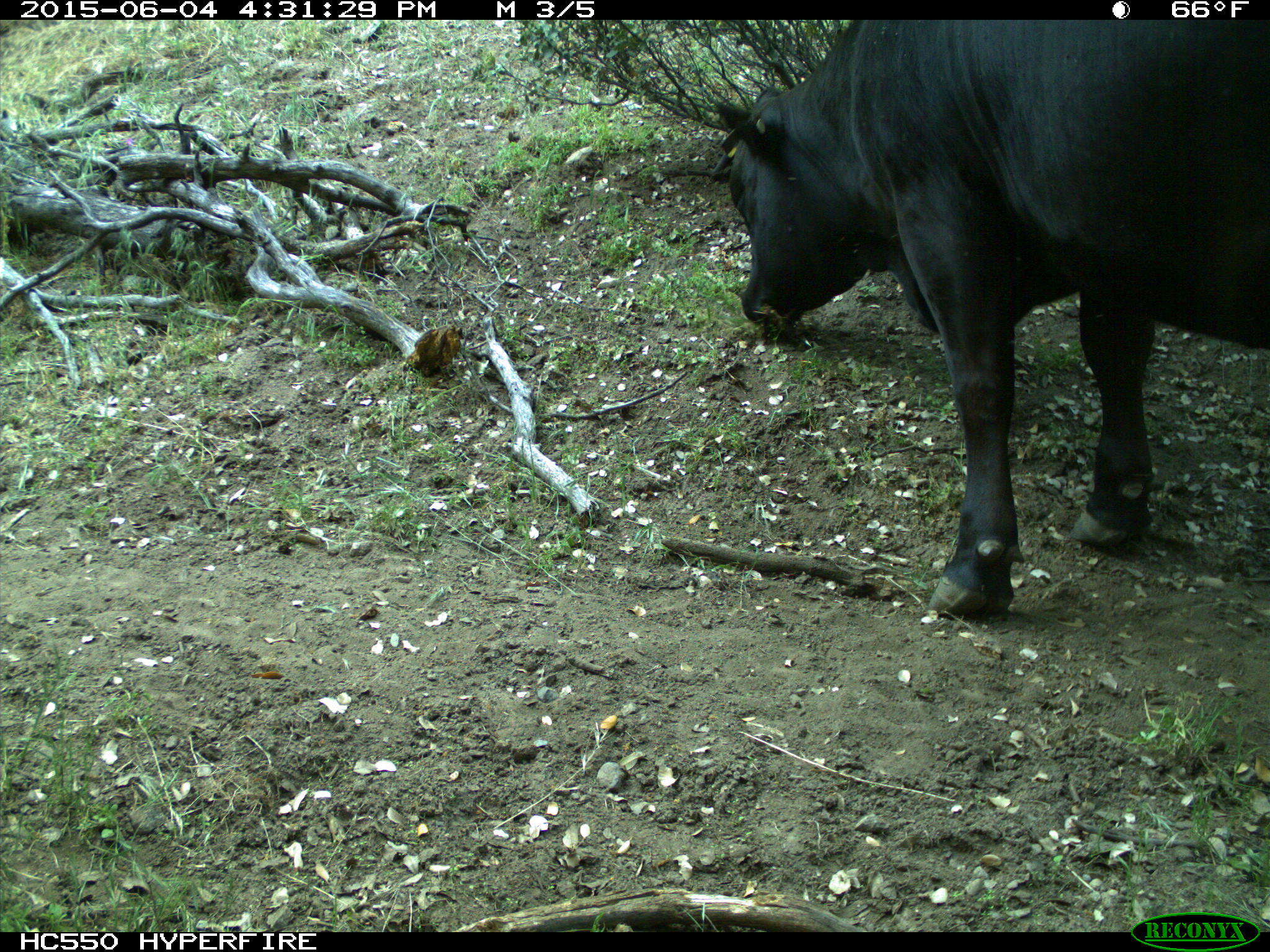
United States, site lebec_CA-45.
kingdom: Animalia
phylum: Chordata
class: Mammalia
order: Artiodactyla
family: Bovidae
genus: Bos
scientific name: Bos taurus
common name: domestic cow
Bos taurus (domestic cow).